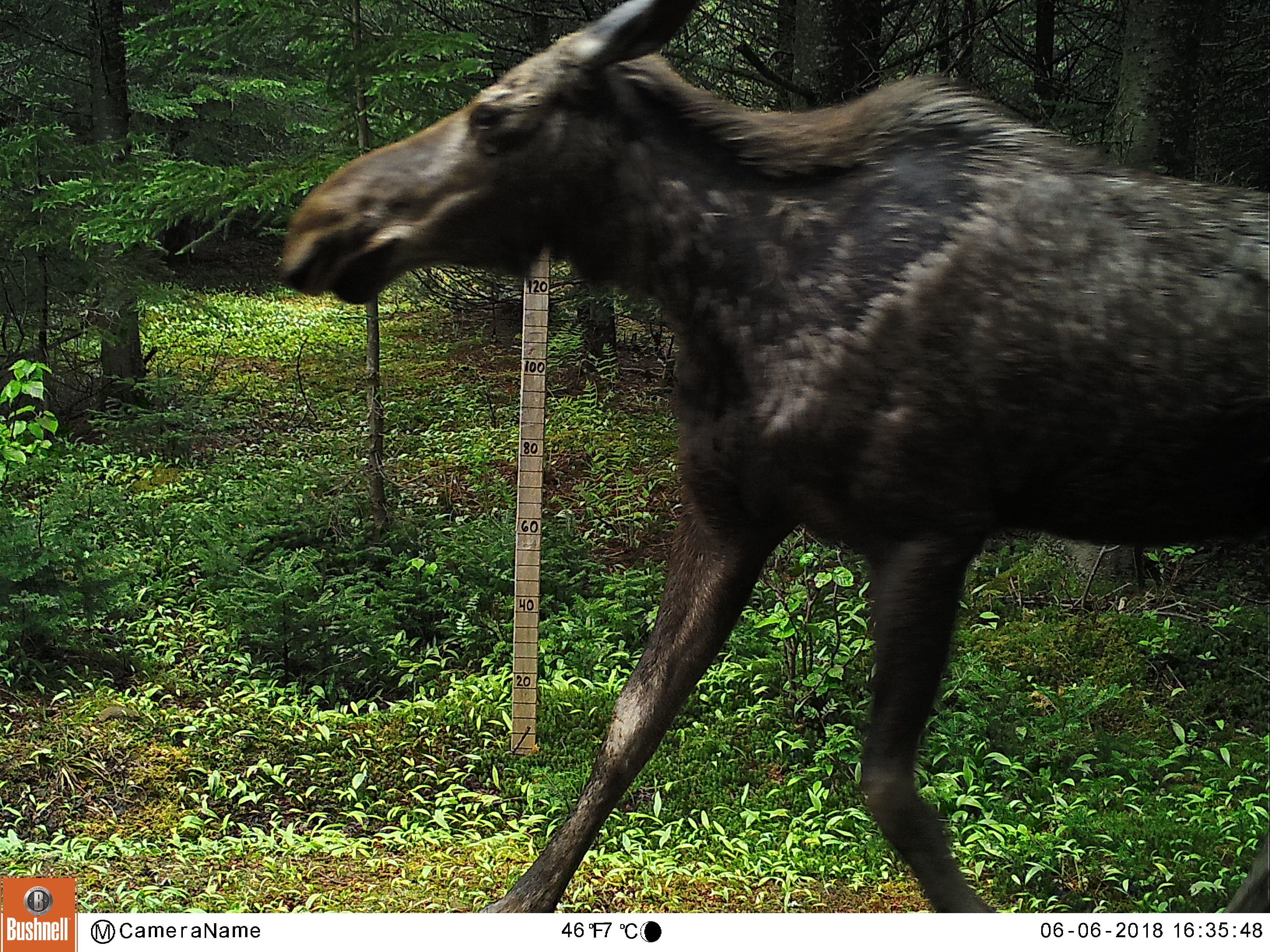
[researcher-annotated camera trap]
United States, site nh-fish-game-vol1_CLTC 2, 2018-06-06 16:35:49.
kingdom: Animalia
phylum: Chordata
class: Mammalia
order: Artiodactyla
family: Cervidae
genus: Alces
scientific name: Alces alces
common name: moose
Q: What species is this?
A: Moose (Alces alces).